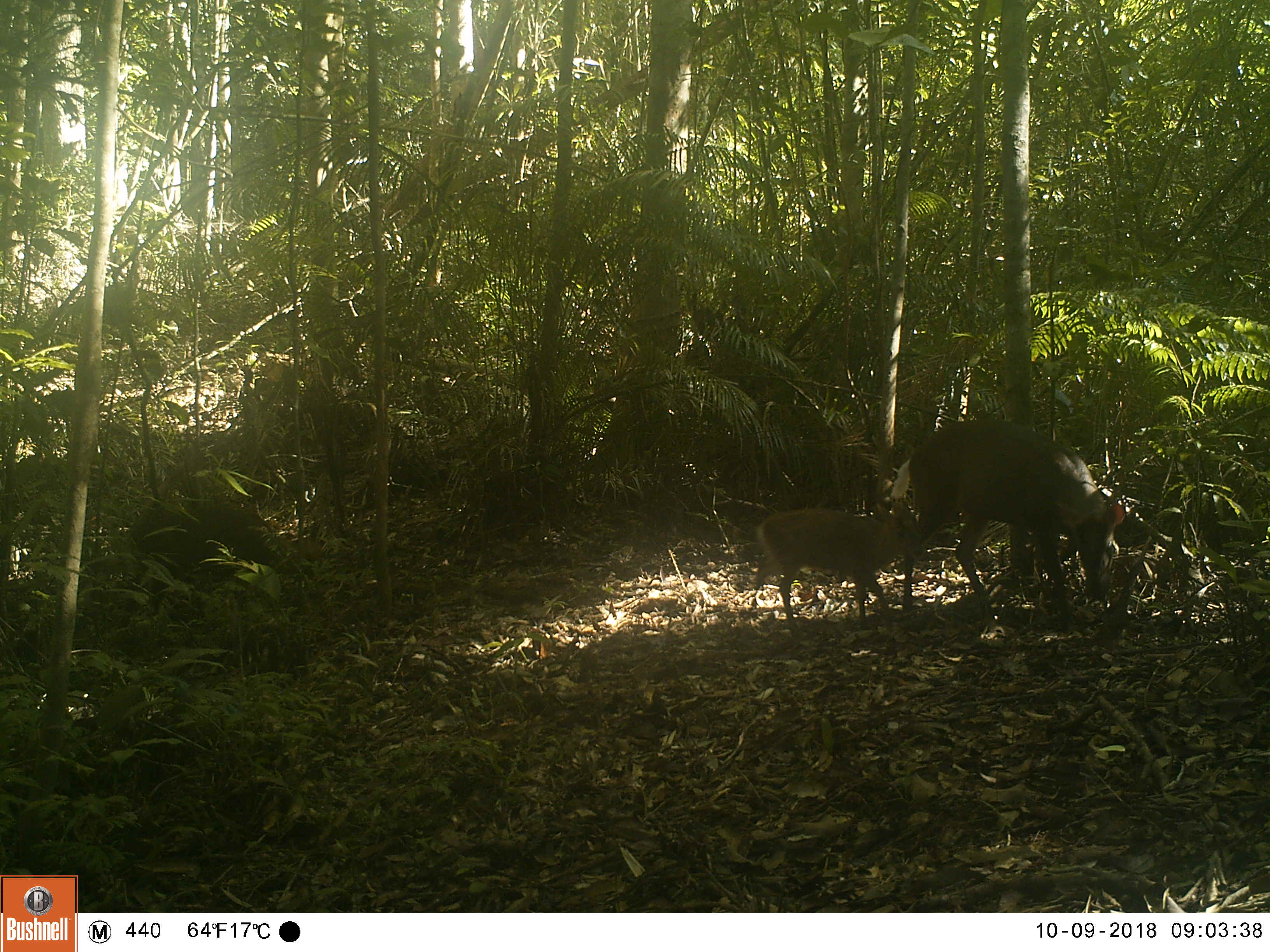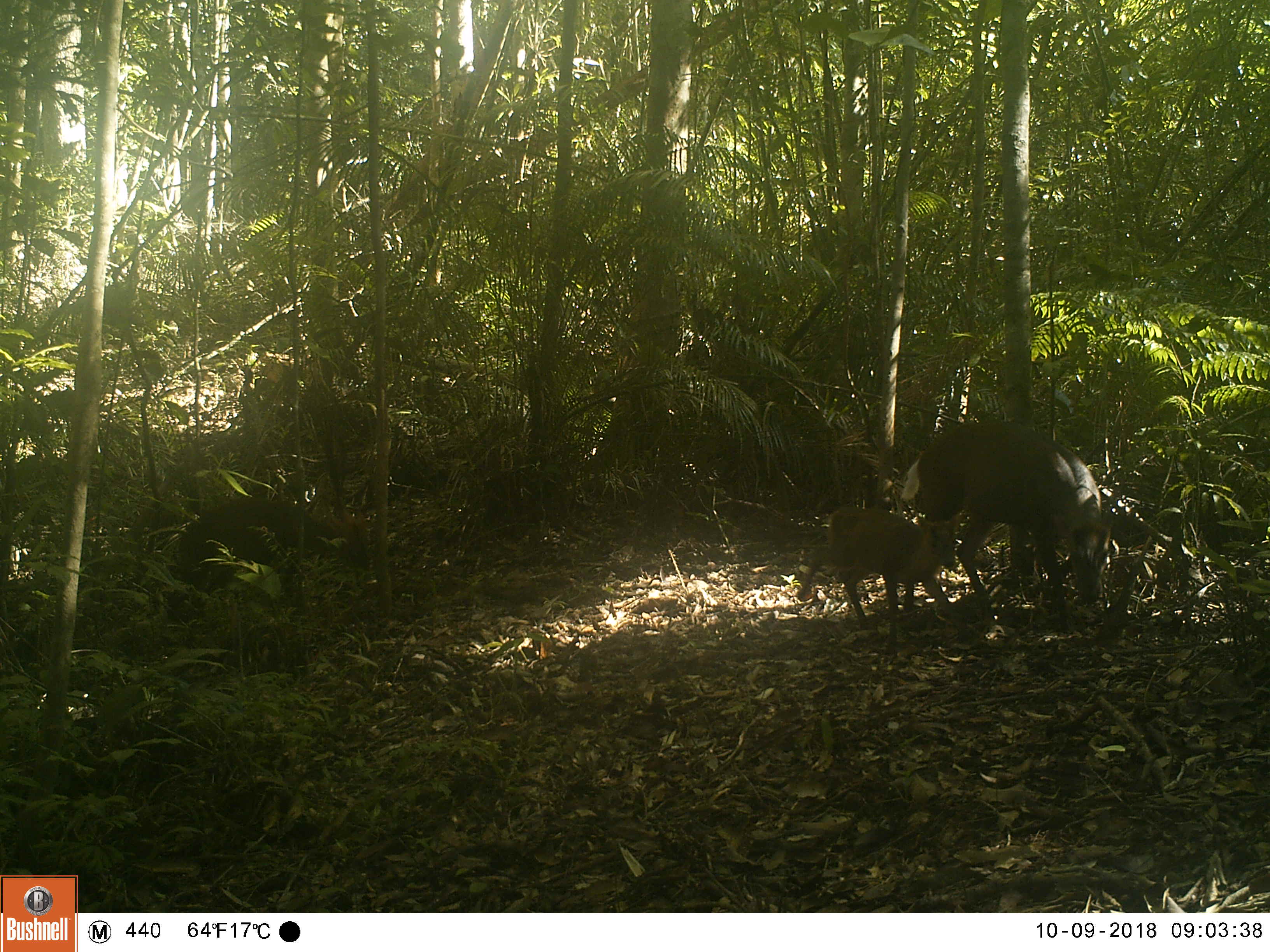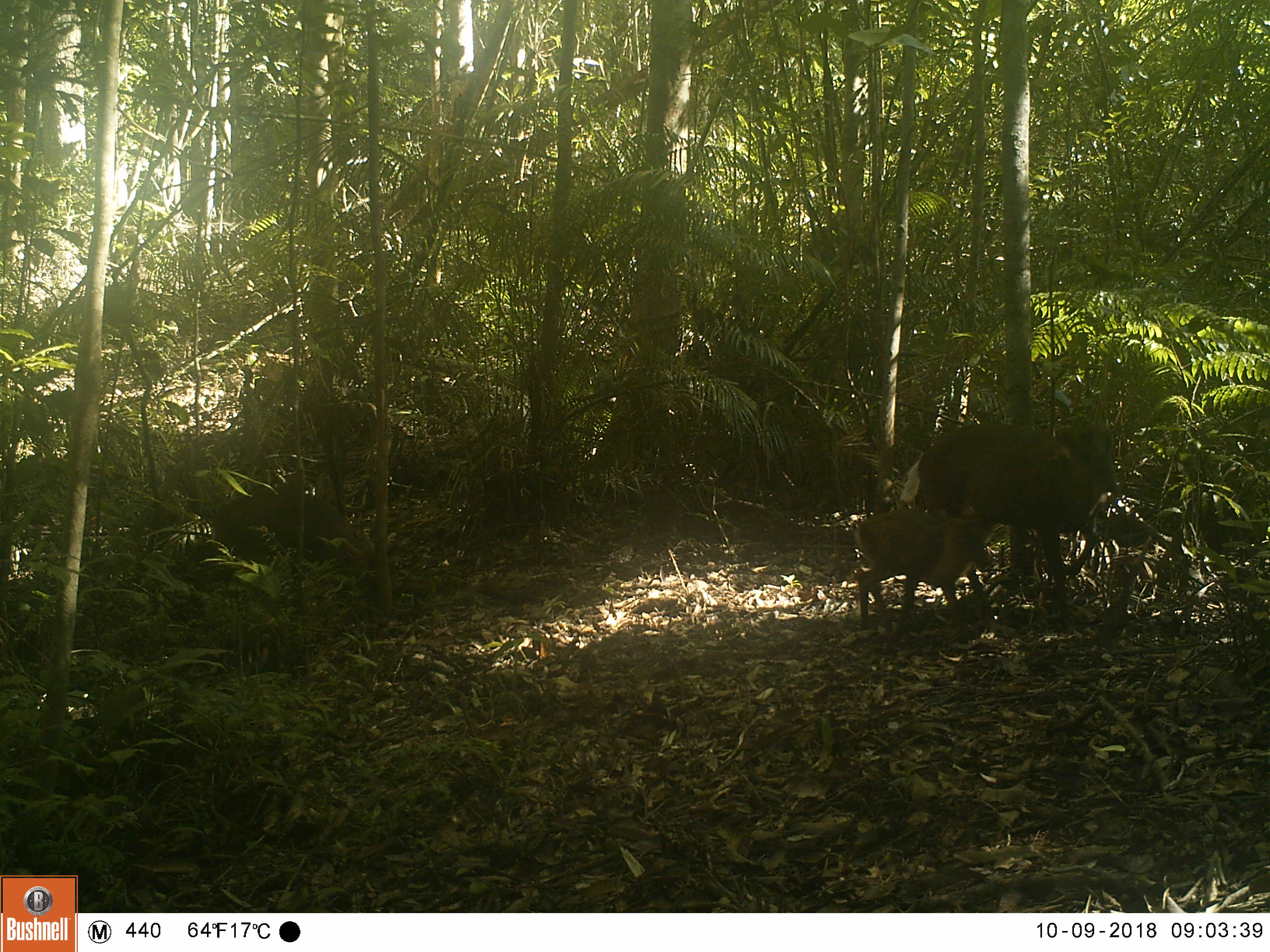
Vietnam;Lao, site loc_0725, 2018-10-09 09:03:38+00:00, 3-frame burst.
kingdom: Animalia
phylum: Chordata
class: Mammalia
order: Artiodactyla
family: Cervidae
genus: Muntiacus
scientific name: Muntiacus rooseveltorum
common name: roosevelt's muntjac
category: roosevelts muntjac group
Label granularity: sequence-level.